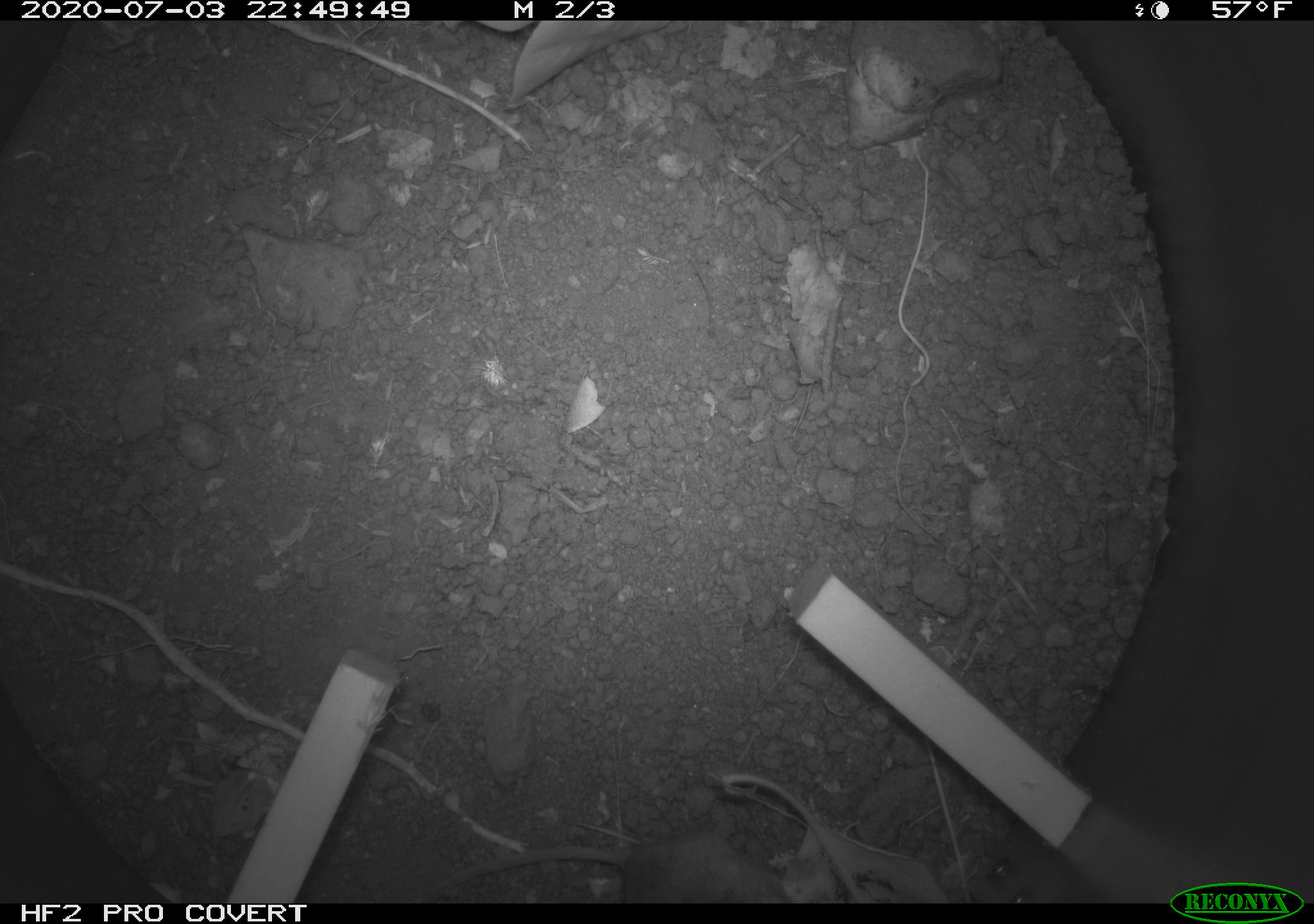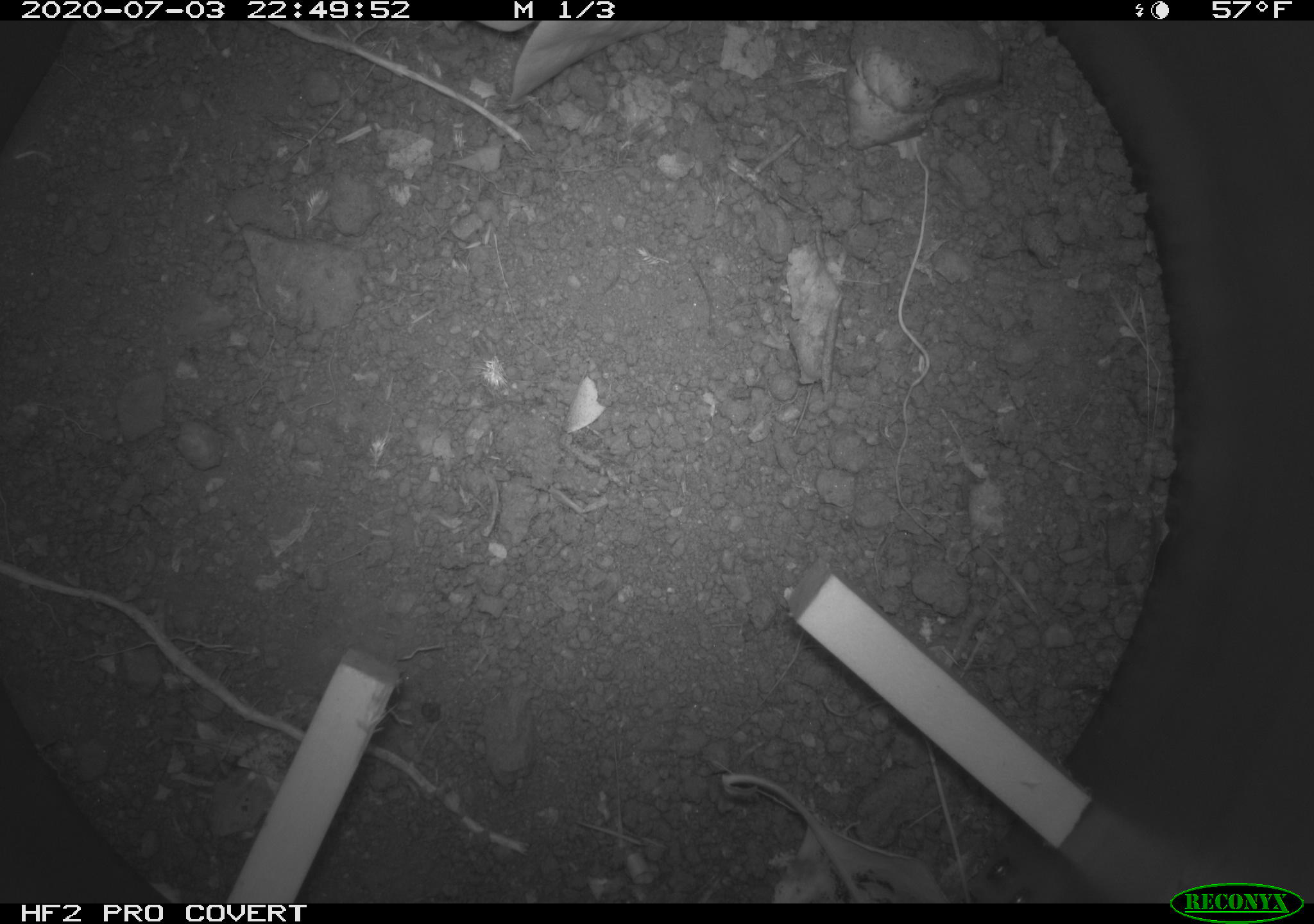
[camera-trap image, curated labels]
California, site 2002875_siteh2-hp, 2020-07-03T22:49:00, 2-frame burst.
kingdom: Animalia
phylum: Chordata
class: Mammalia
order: Rodentia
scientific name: Rodentia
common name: rodent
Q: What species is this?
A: Rodent (Rodentia).